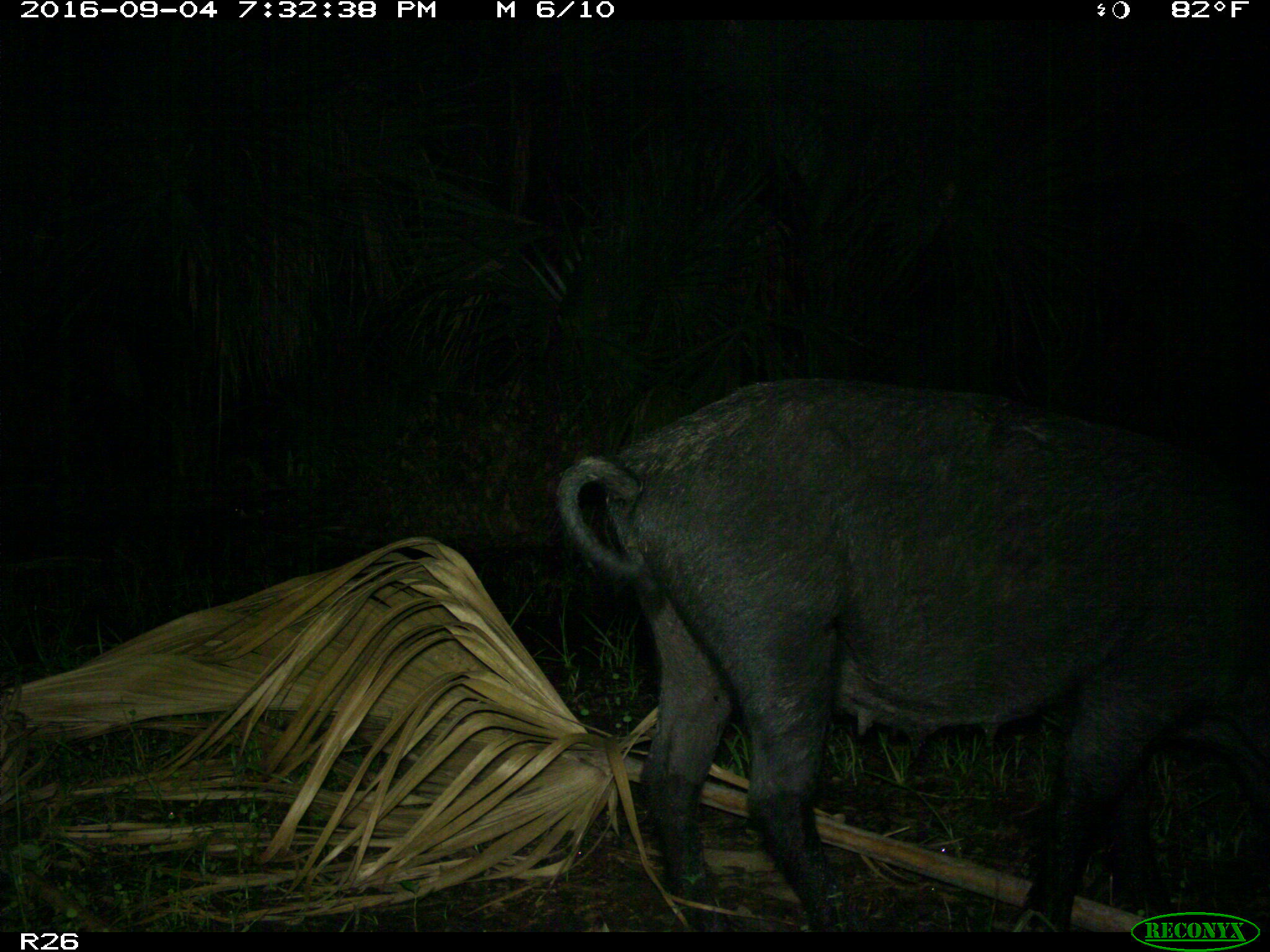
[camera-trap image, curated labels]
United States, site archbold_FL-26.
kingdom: Animalia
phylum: Chordata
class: Mammalia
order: Artiodactyla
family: Suidae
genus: Sus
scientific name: Sus scrofa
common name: wild boar